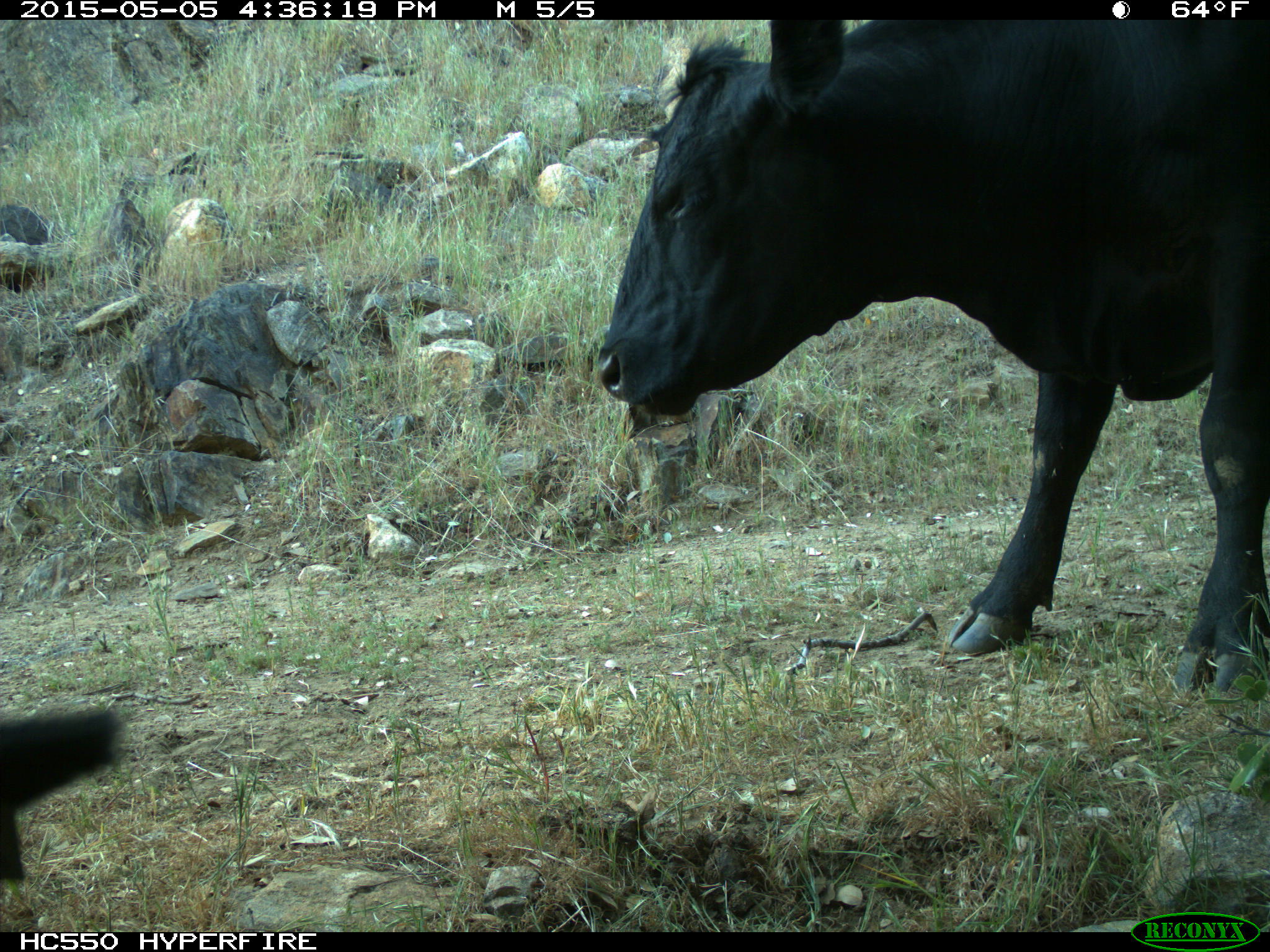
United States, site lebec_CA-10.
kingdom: Animalia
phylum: Chordata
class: Mammalia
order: Artiodactyla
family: Bovidae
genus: Bos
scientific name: Bos taurus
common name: domestic cow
Bos taurus (domestic cow).